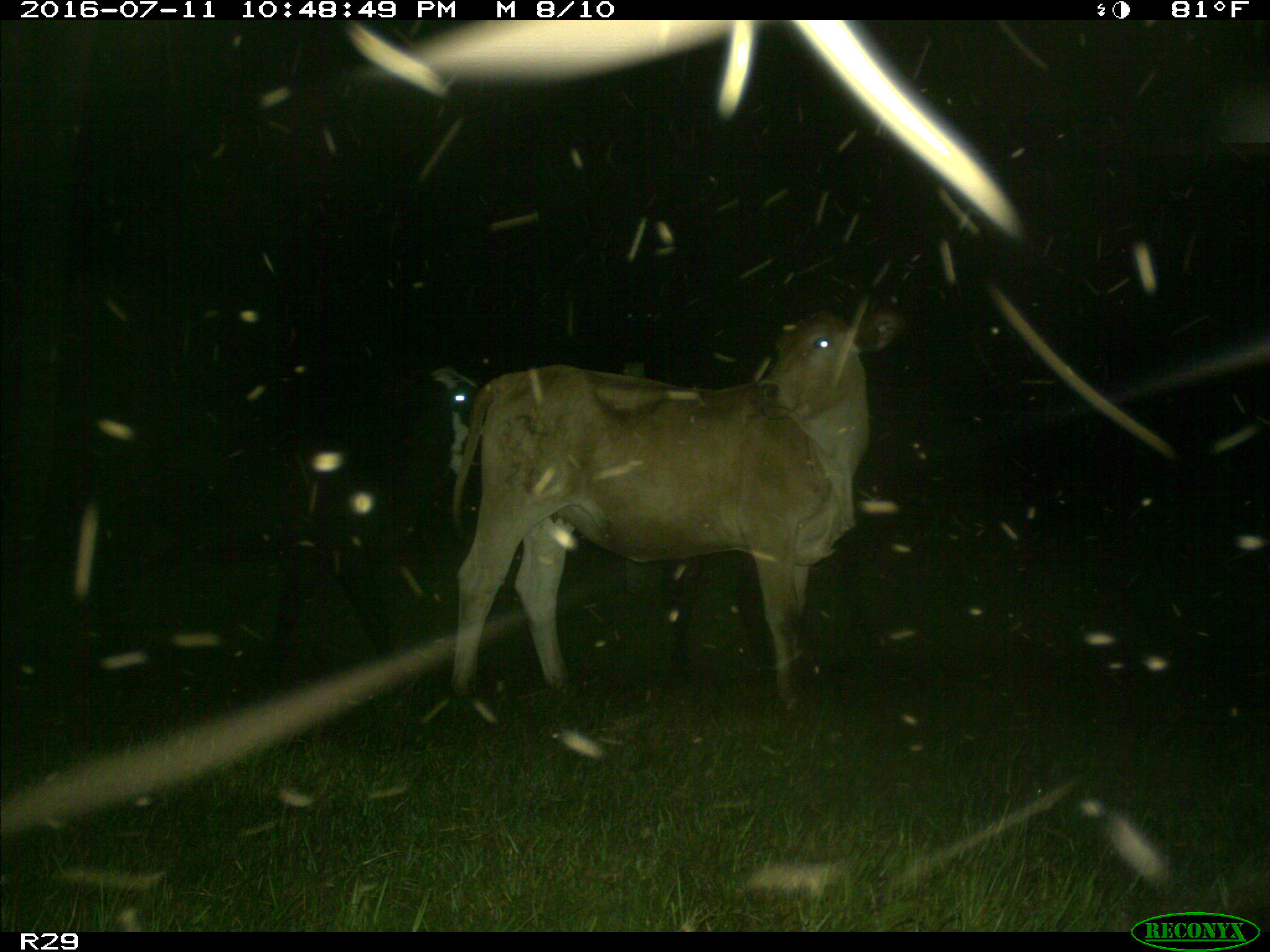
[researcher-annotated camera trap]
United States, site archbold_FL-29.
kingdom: Animalia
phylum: Chordata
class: Mammalia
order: Artiodactyla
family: Bovidae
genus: Bos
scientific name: Bos taurus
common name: domestic cow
Bos taurus (domestic cow).